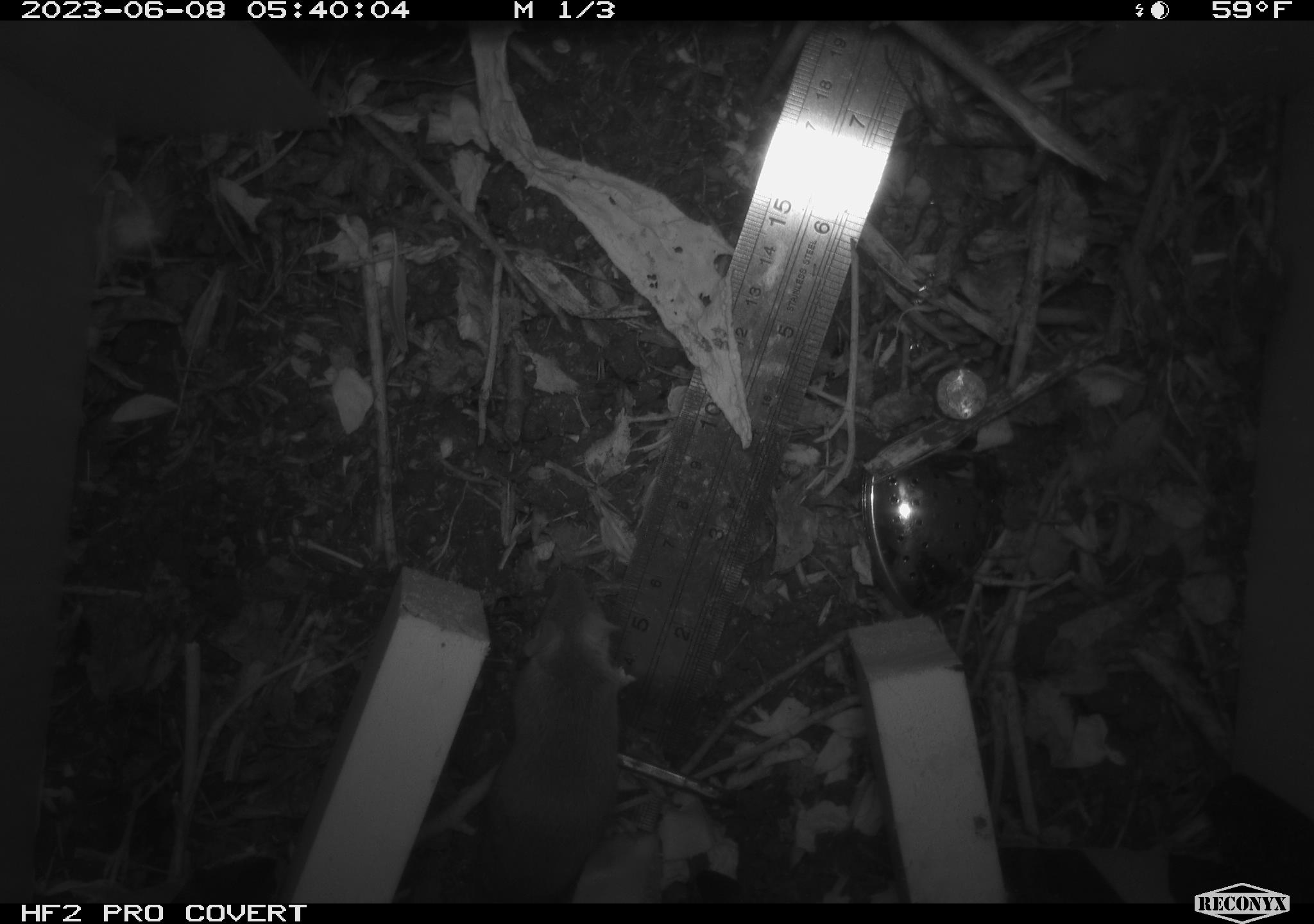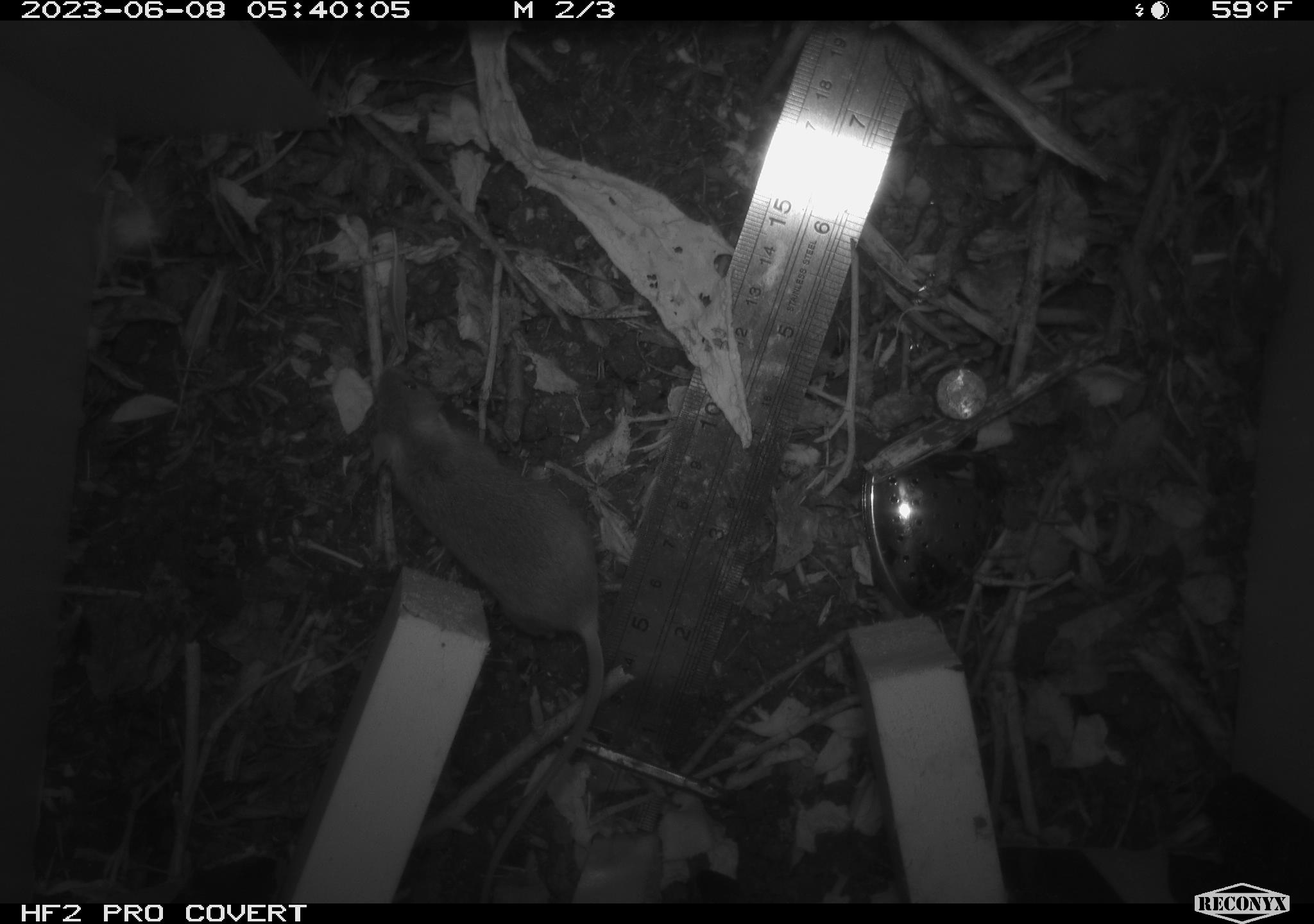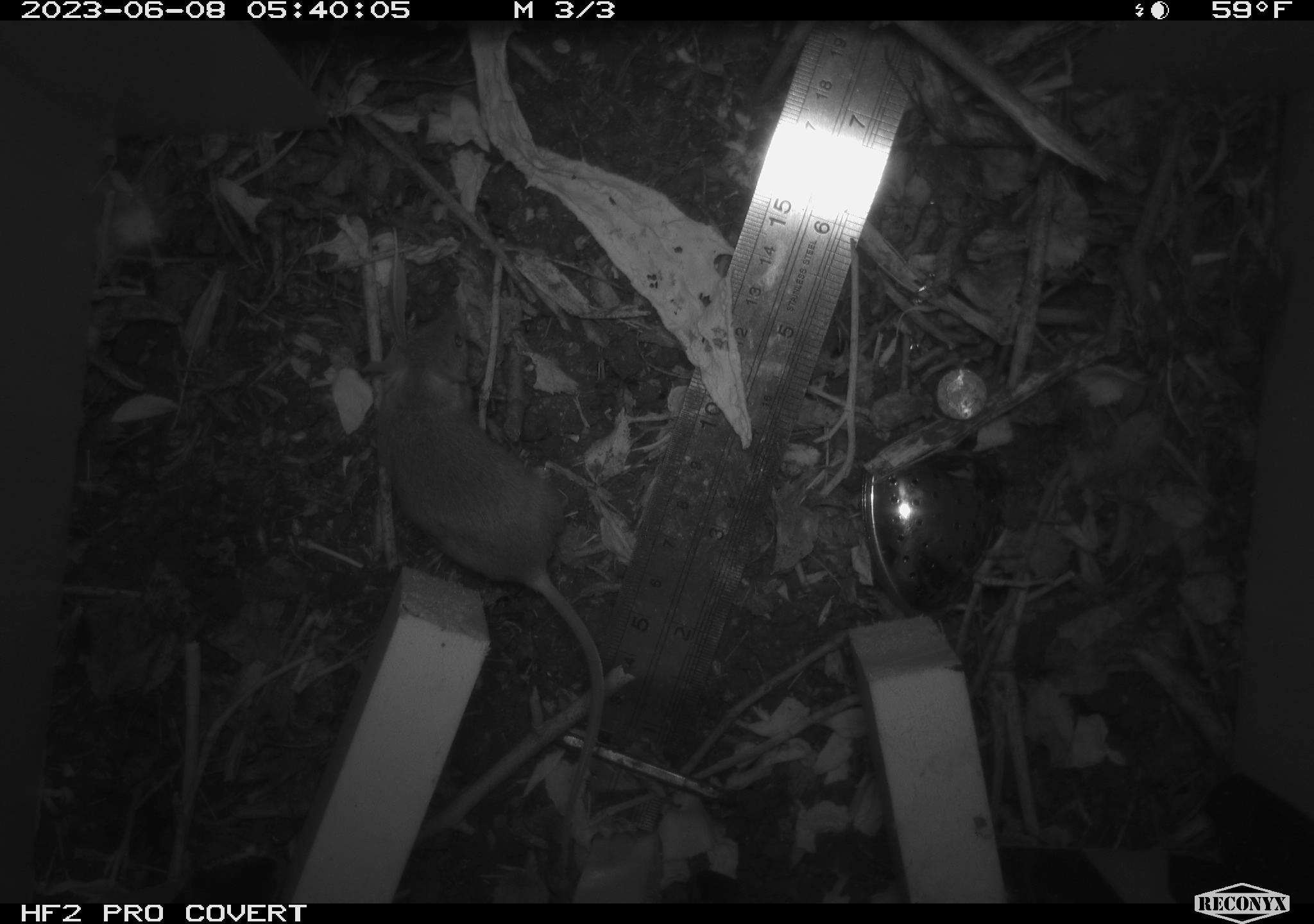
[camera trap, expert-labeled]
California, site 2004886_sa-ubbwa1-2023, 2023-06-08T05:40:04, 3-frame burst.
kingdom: Animalia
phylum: Chordata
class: Mammalia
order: Rodentia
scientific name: Rodentia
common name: rodent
Rodent (Rodentia).